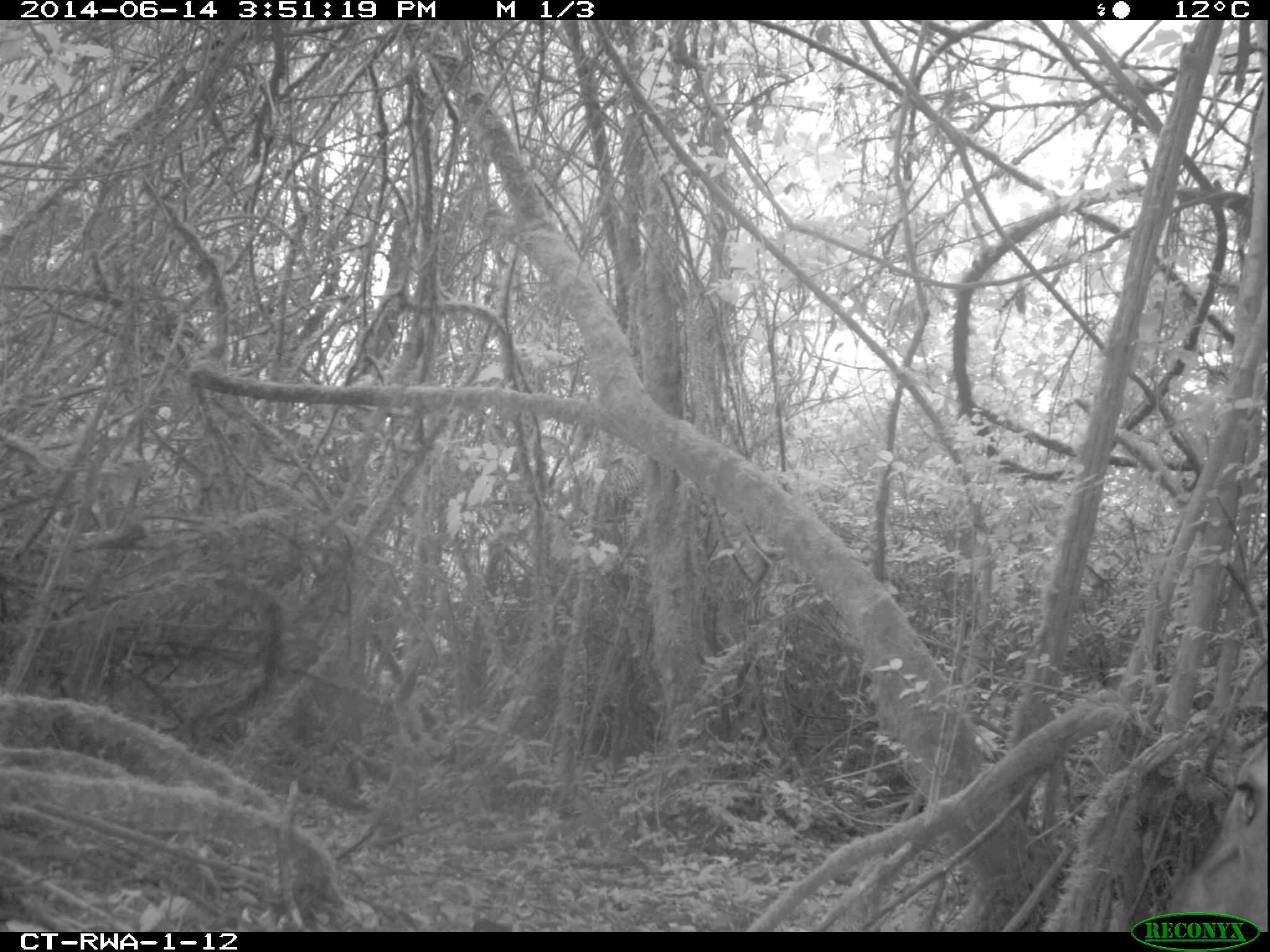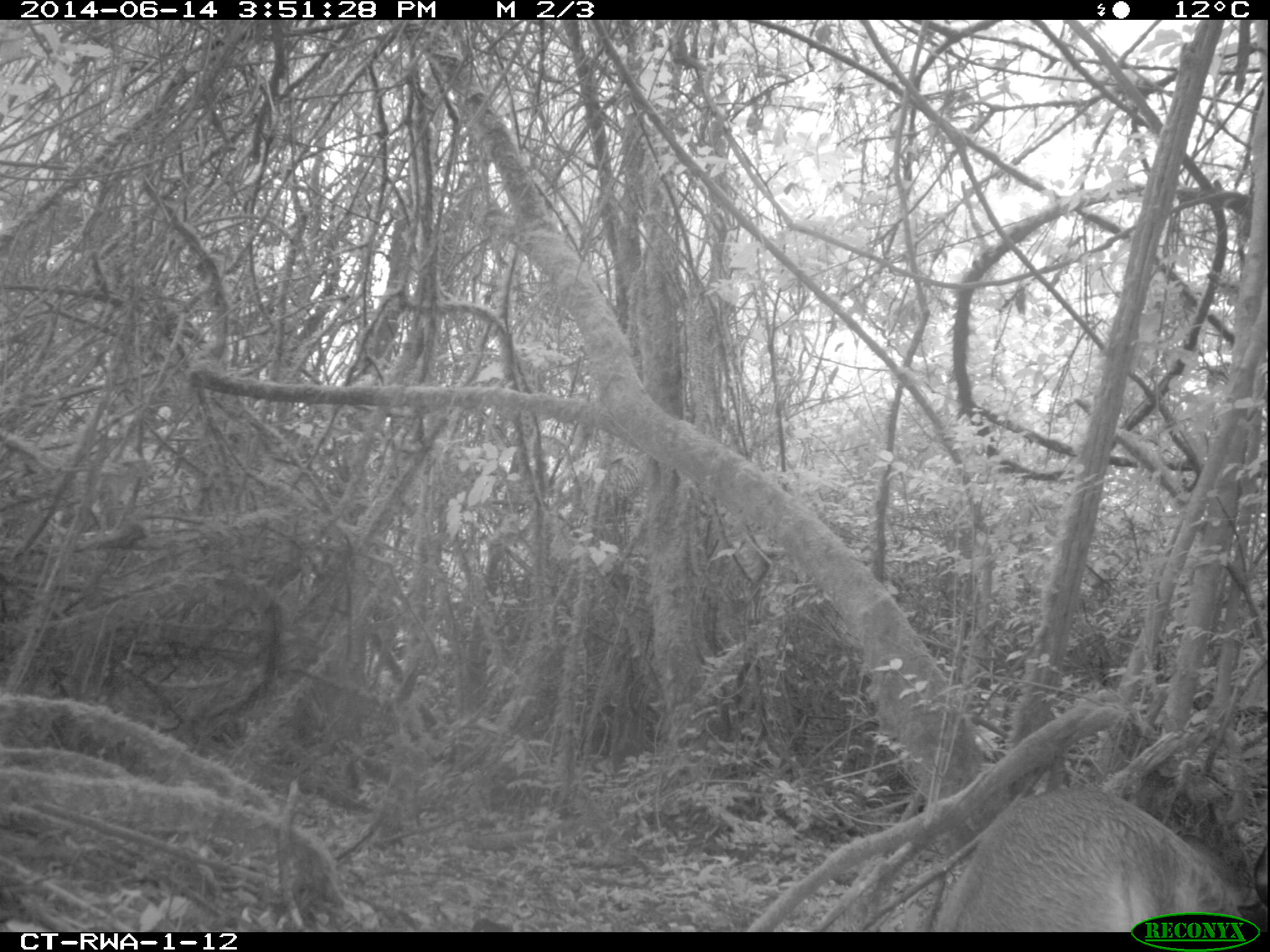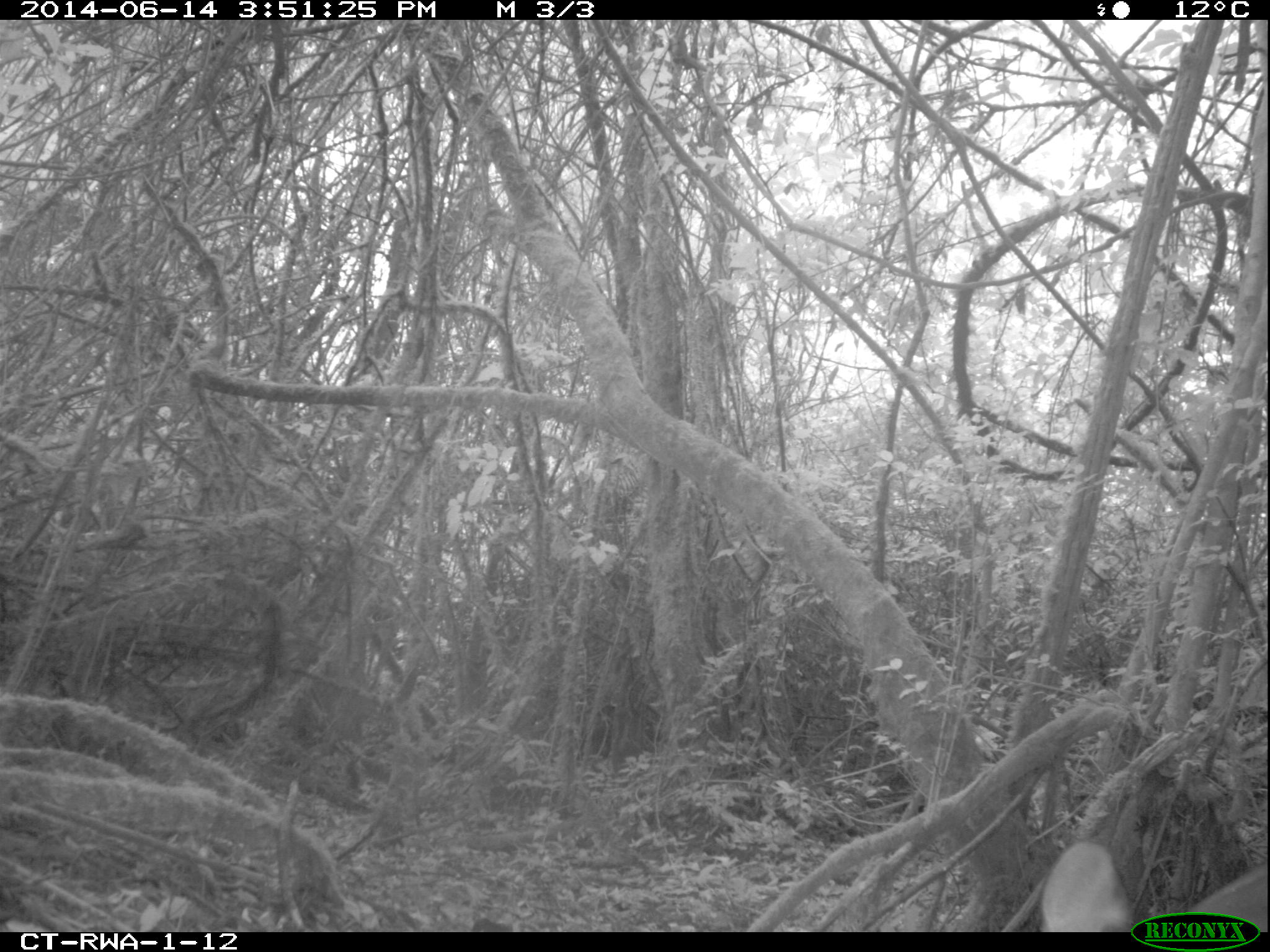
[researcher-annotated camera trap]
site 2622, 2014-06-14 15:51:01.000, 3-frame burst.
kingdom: Animalia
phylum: Chordata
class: Mammalia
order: Artiodactyla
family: Bovidae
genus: Cephalophus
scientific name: Cephalophus nigrifrons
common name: black-fronted duiker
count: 1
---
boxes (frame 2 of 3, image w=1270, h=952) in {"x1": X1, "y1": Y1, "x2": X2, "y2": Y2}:
cephalophus nigrifrons: {"x1": 931, "y1": 772, "x2": 1268, "y2": 930}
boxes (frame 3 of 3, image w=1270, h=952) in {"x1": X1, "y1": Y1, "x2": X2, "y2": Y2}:
cephalophus nigrifrons: {"x1": 1040, "y1": 839, "x2": 1267, "y2": 932}